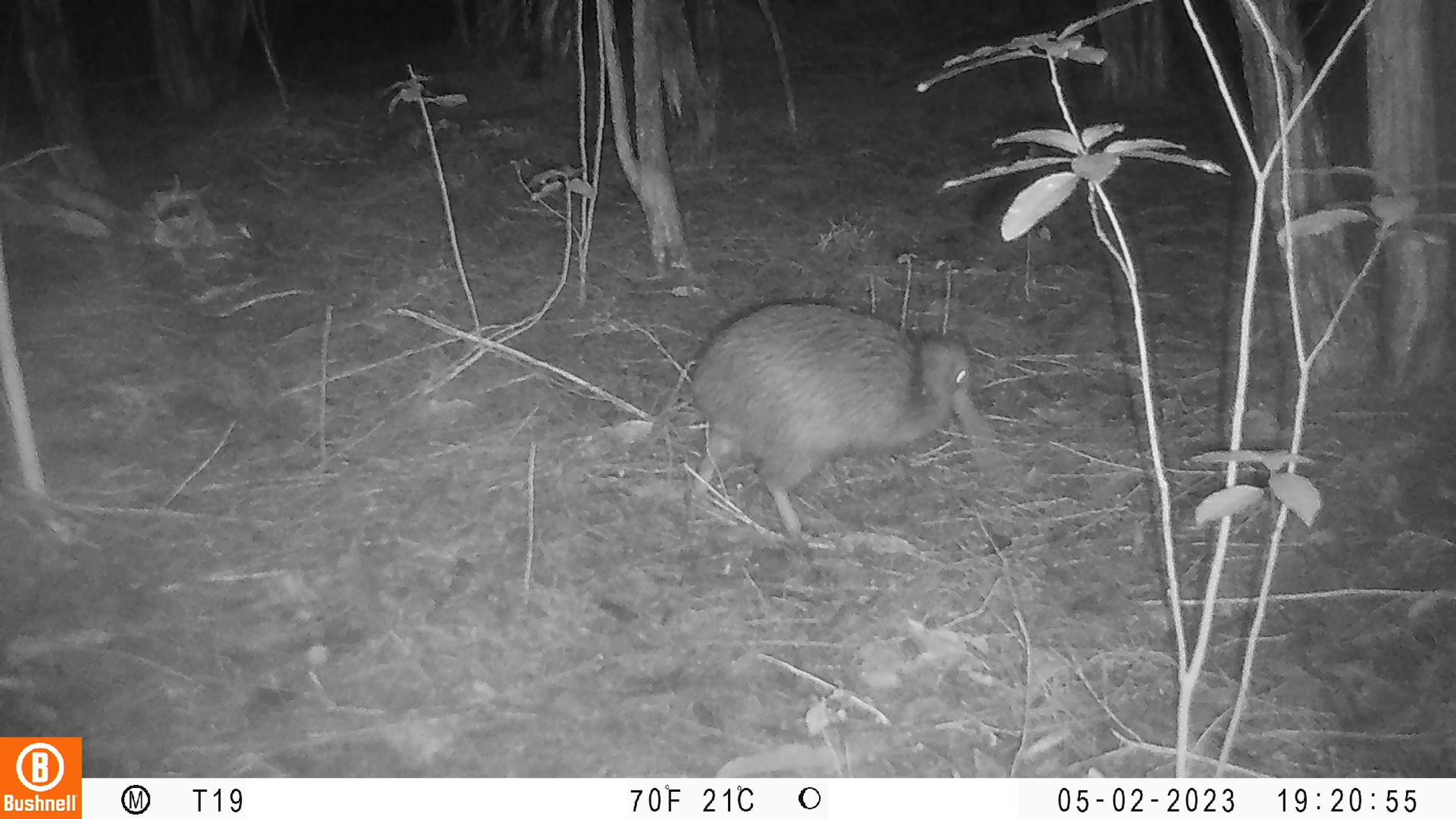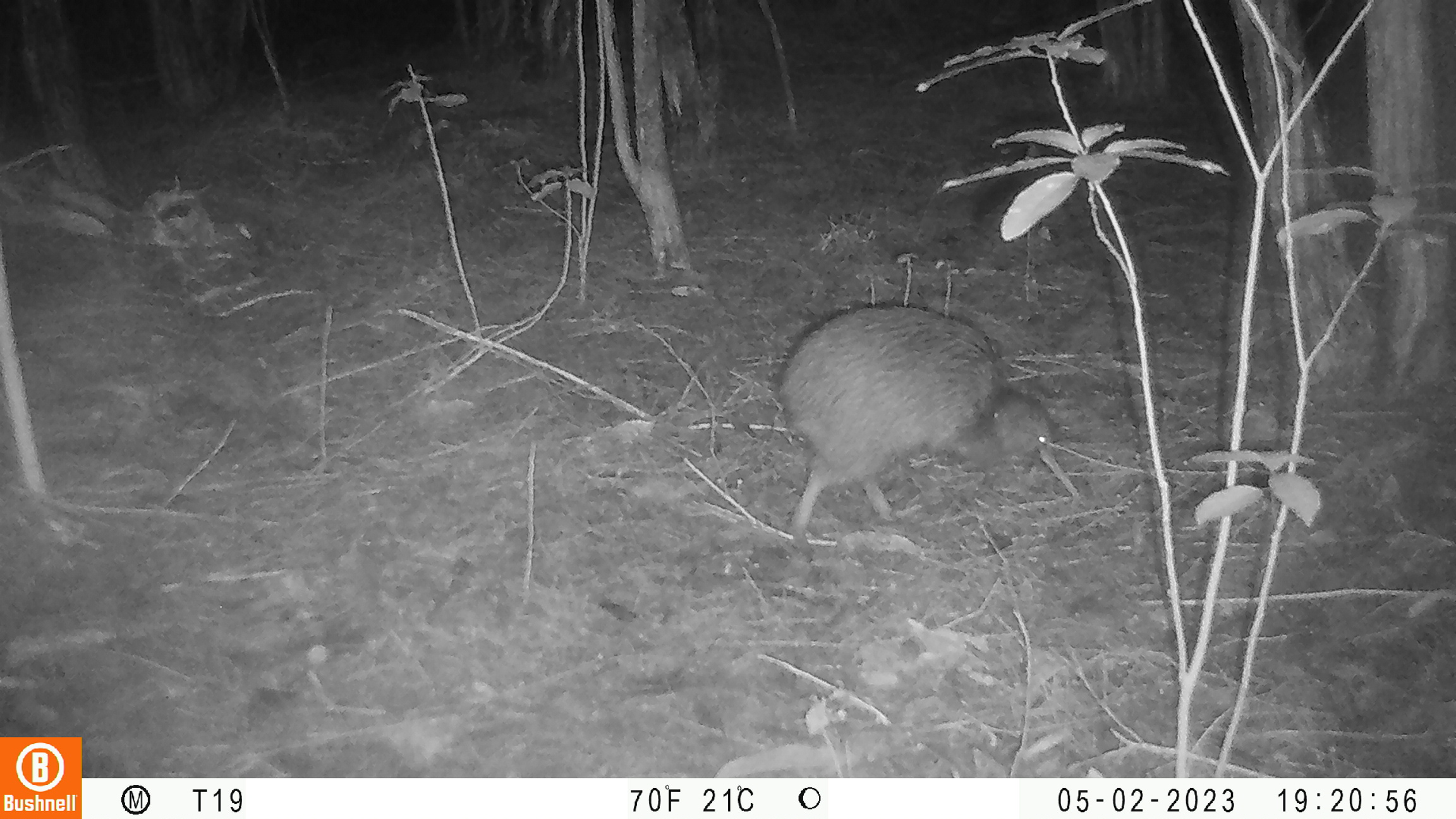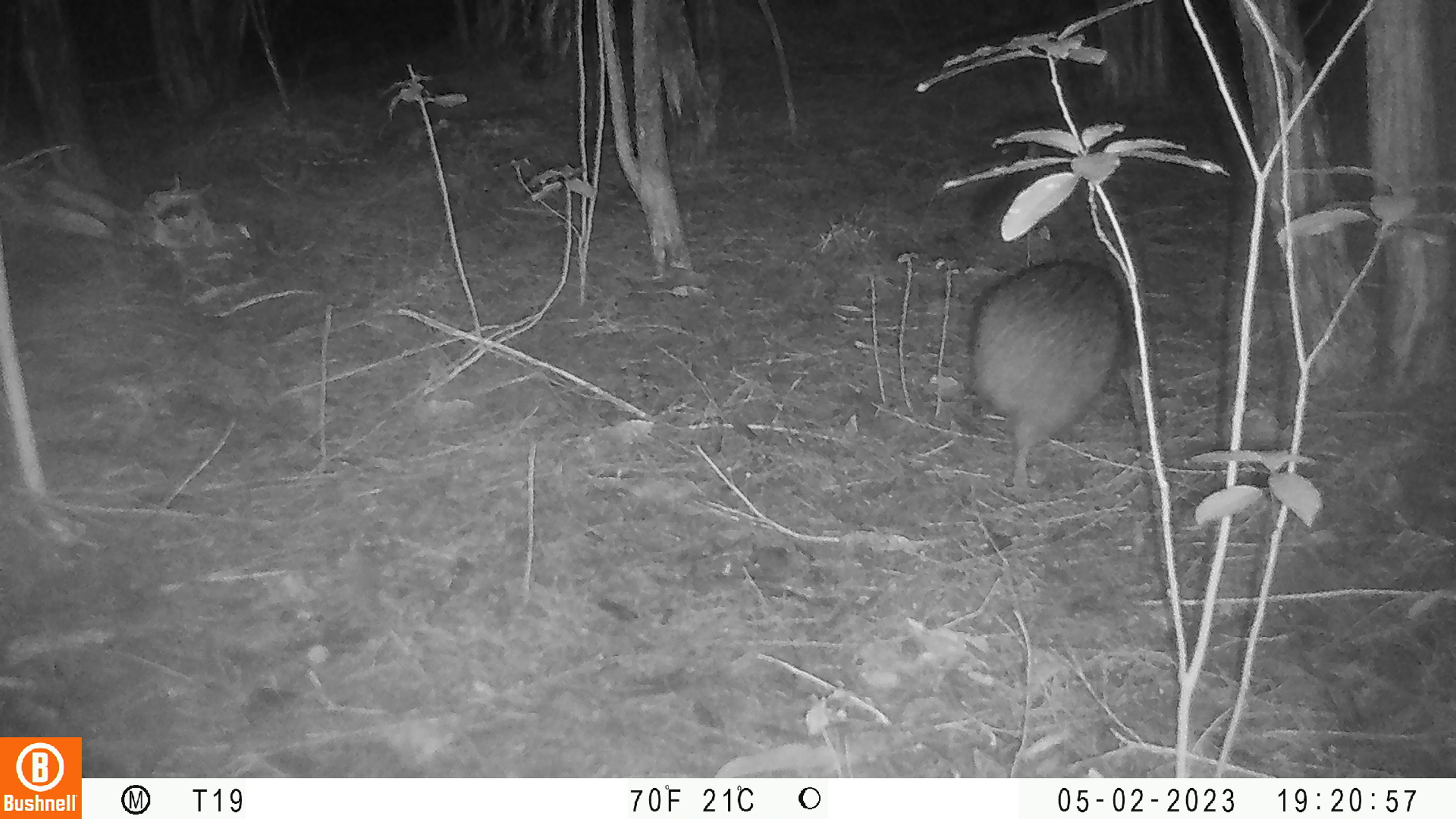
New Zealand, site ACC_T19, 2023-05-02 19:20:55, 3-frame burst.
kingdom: Animalia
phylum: Chordata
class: Aves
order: Apterygiformes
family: Apterygidae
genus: Apteryx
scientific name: Apteryx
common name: kiwi